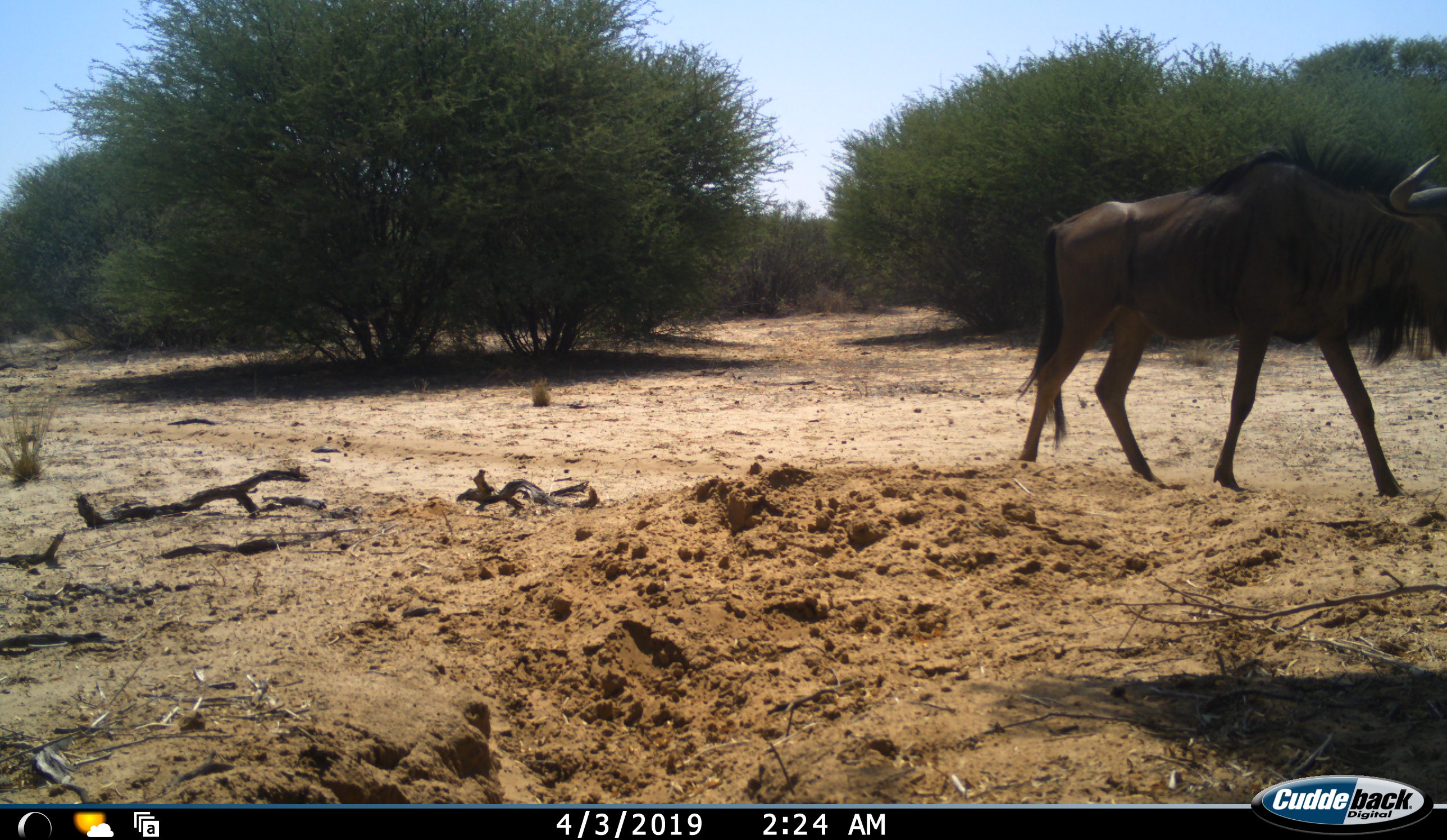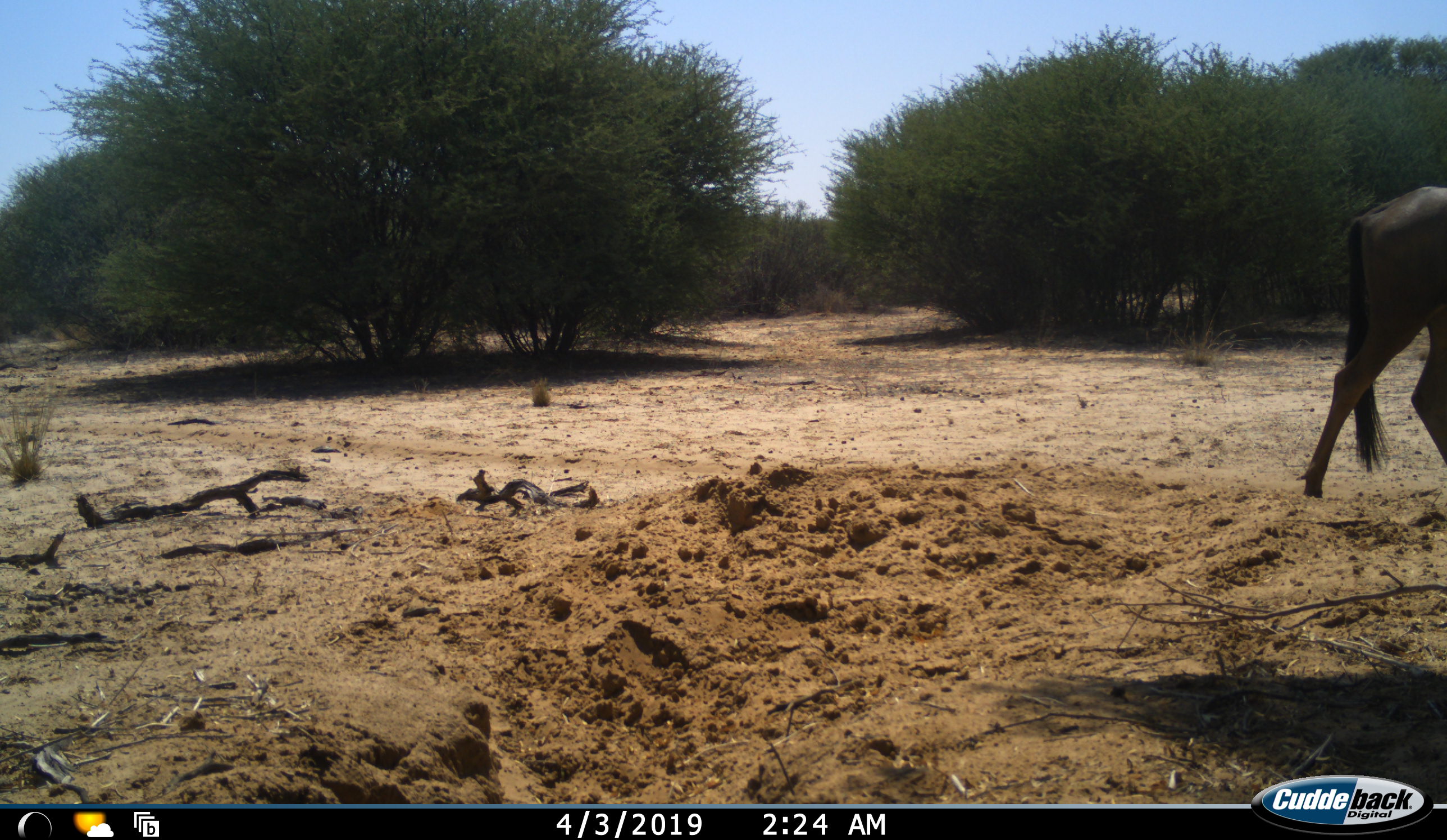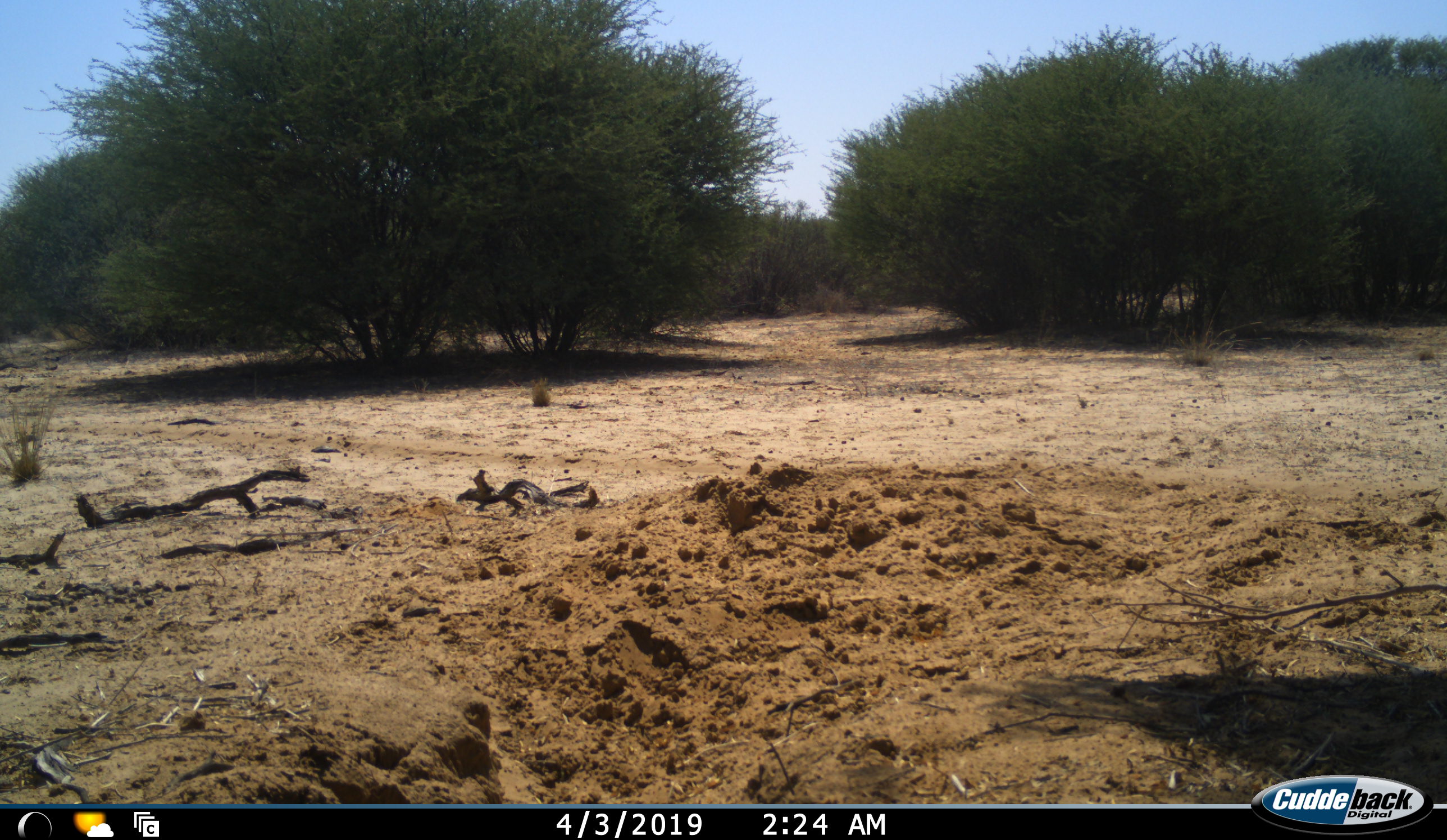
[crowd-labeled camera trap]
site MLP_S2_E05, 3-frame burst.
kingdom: Animalia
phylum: Chordata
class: Mammalia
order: Artiodactyla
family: Bovidae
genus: Connochaetes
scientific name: Connochaetes taurinus taurinus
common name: blue wildebeest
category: wildebeestblue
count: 1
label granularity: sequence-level